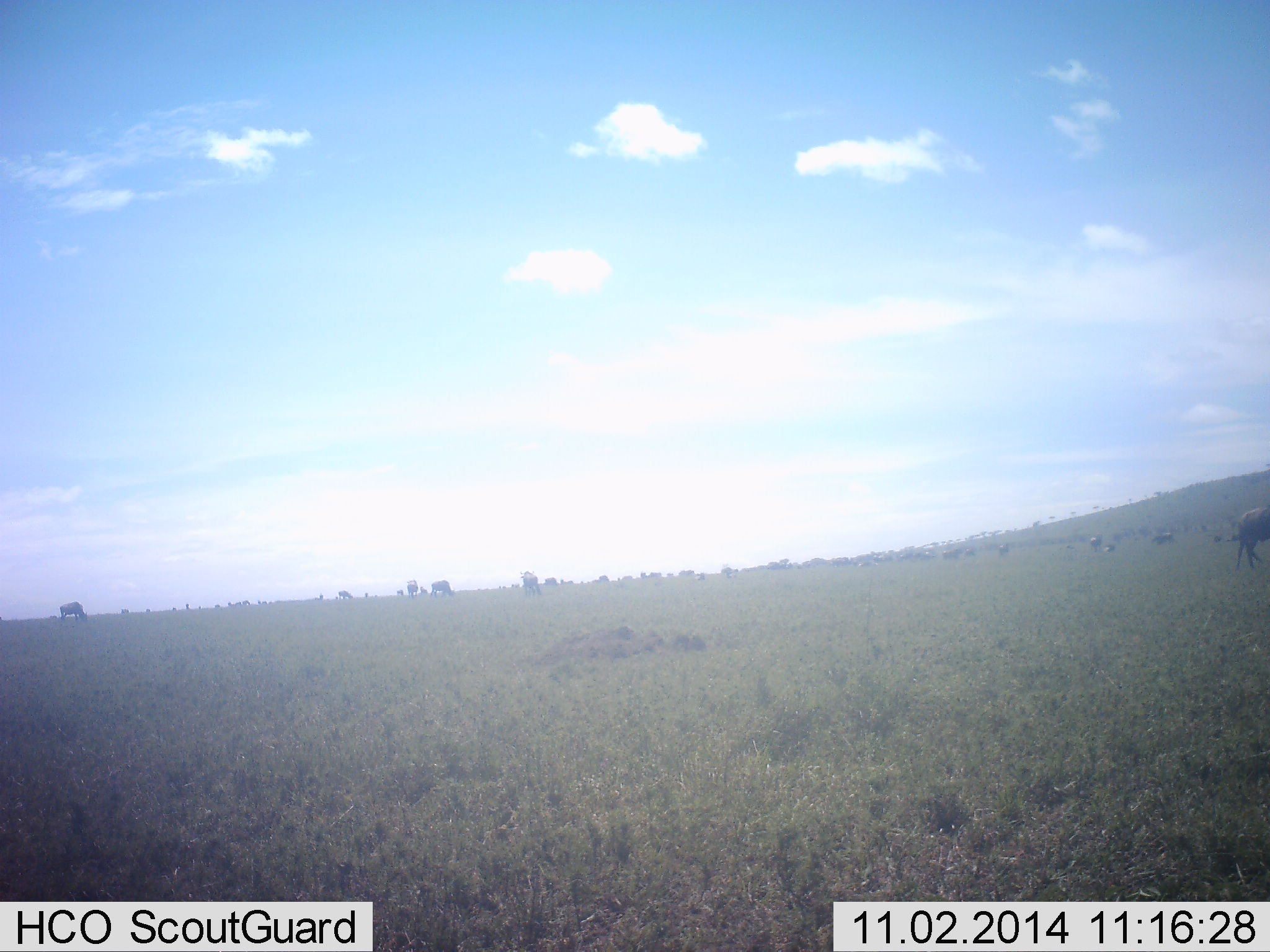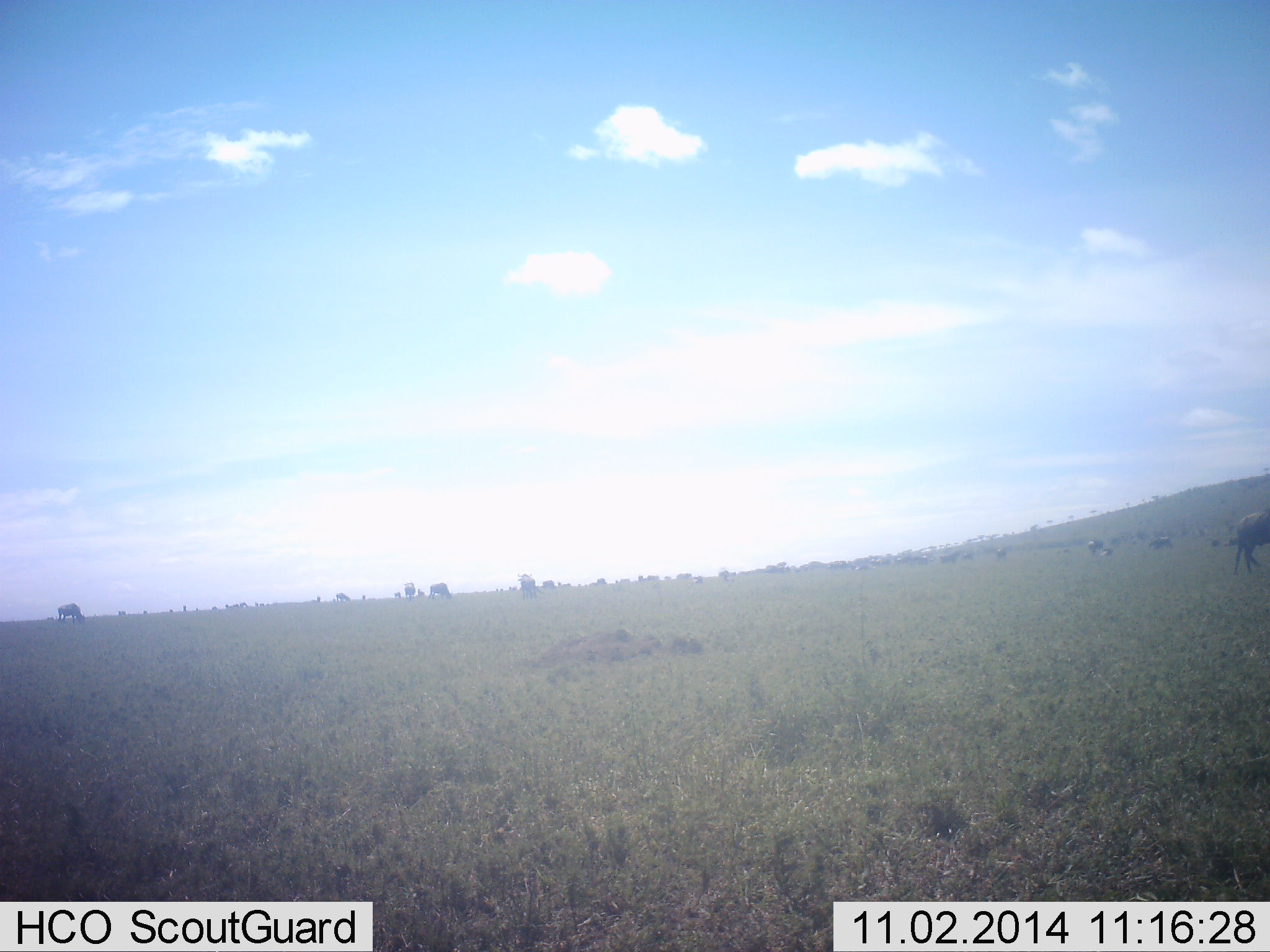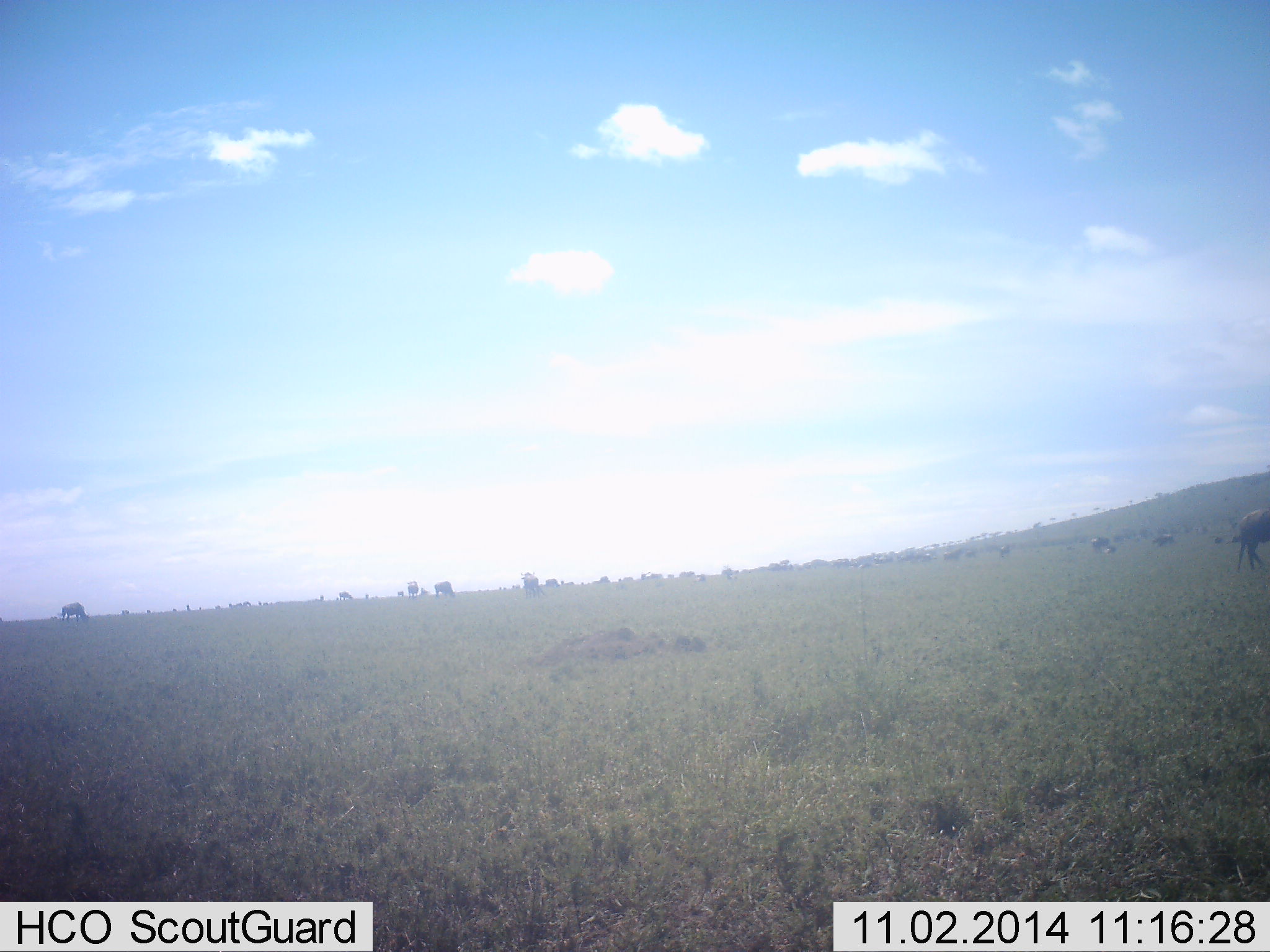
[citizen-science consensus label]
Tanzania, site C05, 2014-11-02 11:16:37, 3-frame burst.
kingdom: Animalia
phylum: Chordata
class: Mammalia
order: Artiodactyla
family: Bovidae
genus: Connochaetes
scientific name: Connochaetes taurinus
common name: blue wildebeest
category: wildebeest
Wildebeest (blue wildebeest) (Connochaetes taurinus), count 11-50. Behavior (volunteer vote fractions): standing 50%, resting 0%, moving 20%, interacting 0%. Young present (vote fraction): 0%. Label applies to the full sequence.